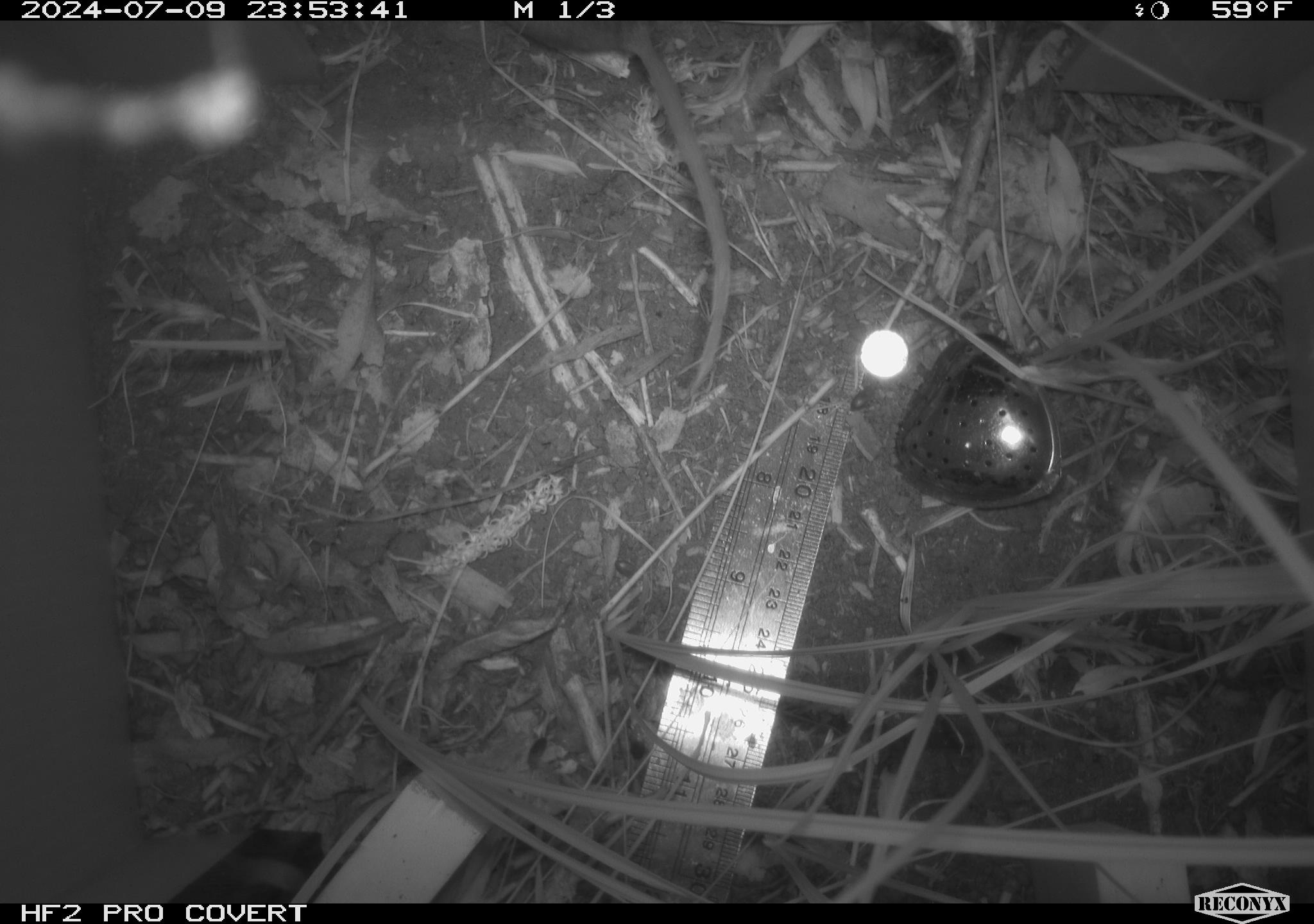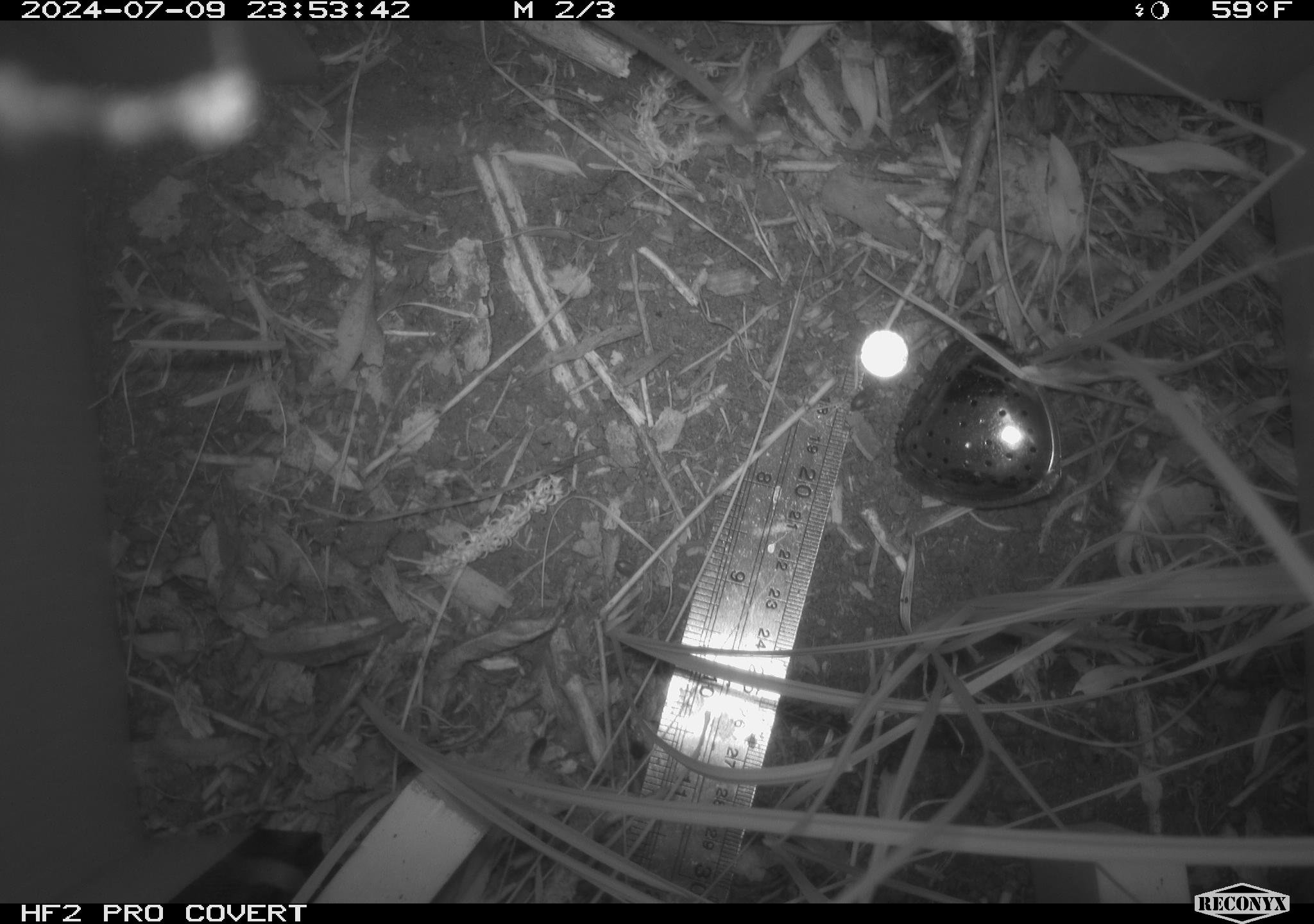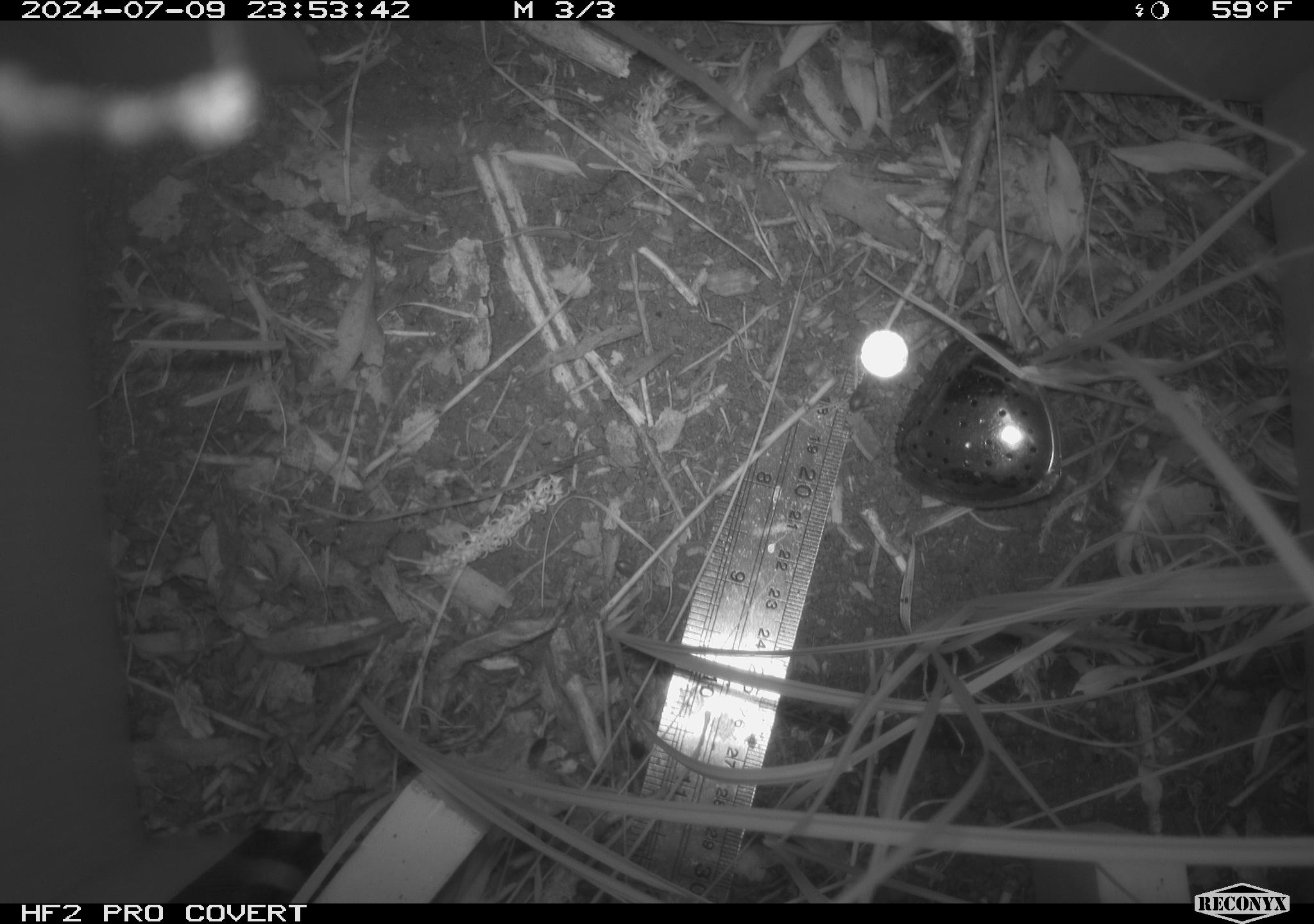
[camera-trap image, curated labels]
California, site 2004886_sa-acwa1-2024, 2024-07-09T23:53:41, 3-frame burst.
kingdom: Animalia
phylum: Chordata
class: Mammalia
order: Rodentia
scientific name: Rodentia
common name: mouse species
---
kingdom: Animalia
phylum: Chordata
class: Mammalia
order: Rodentia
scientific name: Rodentia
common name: rodent